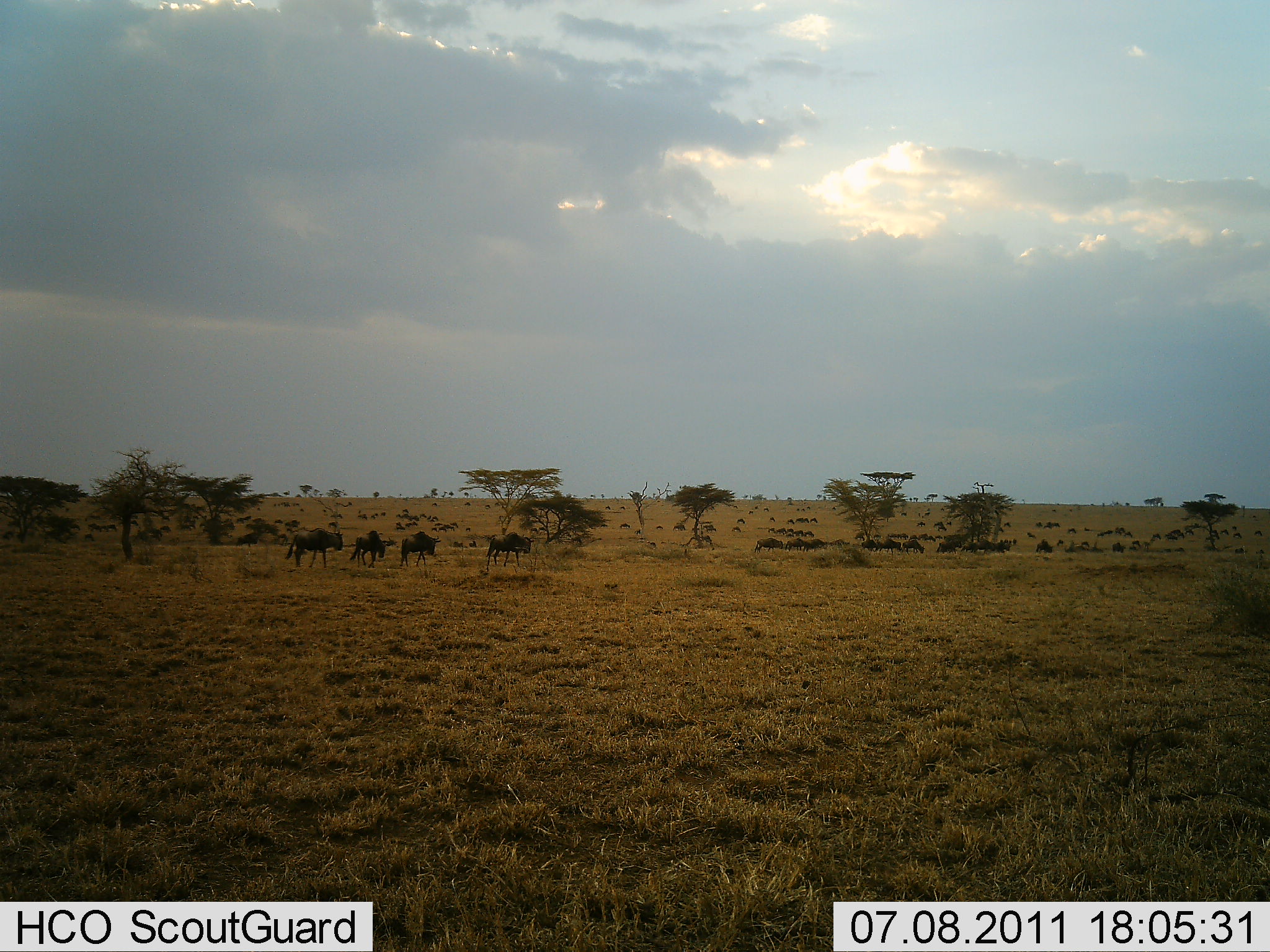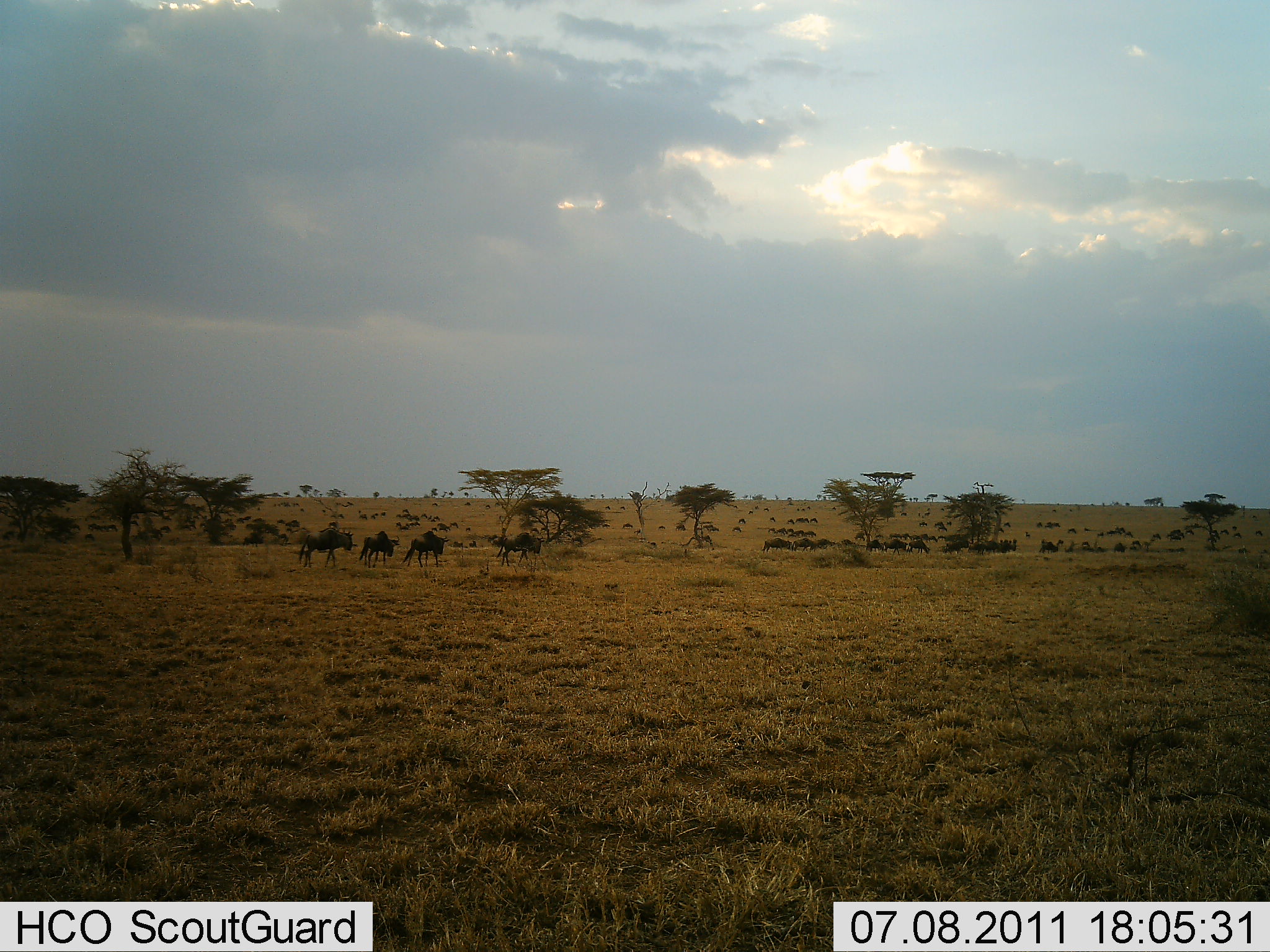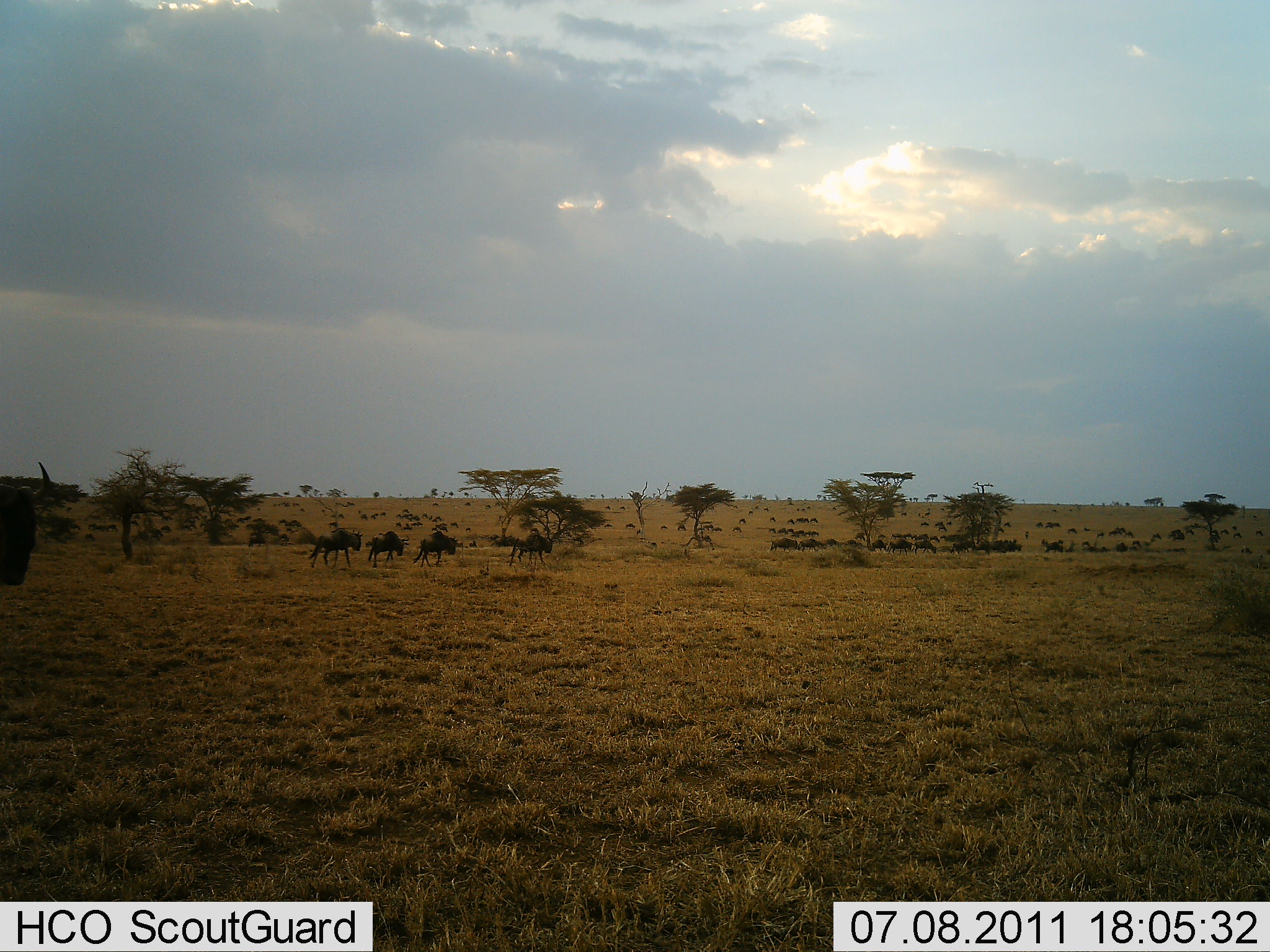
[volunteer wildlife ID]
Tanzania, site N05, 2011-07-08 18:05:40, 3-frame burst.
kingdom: Animalia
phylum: Chordata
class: Mammalia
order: Artiodactyla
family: Bovidae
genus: Connochaetes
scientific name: Connochaetes taurinus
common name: blue wildebeest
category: wildebeest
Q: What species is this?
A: Wildebeest (blue wildebeest) (Connochaetes taurinus).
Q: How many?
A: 11-50.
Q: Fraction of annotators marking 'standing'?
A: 30%.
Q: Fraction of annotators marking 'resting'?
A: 0%.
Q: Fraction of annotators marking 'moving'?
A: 100%.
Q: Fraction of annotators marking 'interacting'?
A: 10%.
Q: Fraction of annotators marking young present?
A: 0%.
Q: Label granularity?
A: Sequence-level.